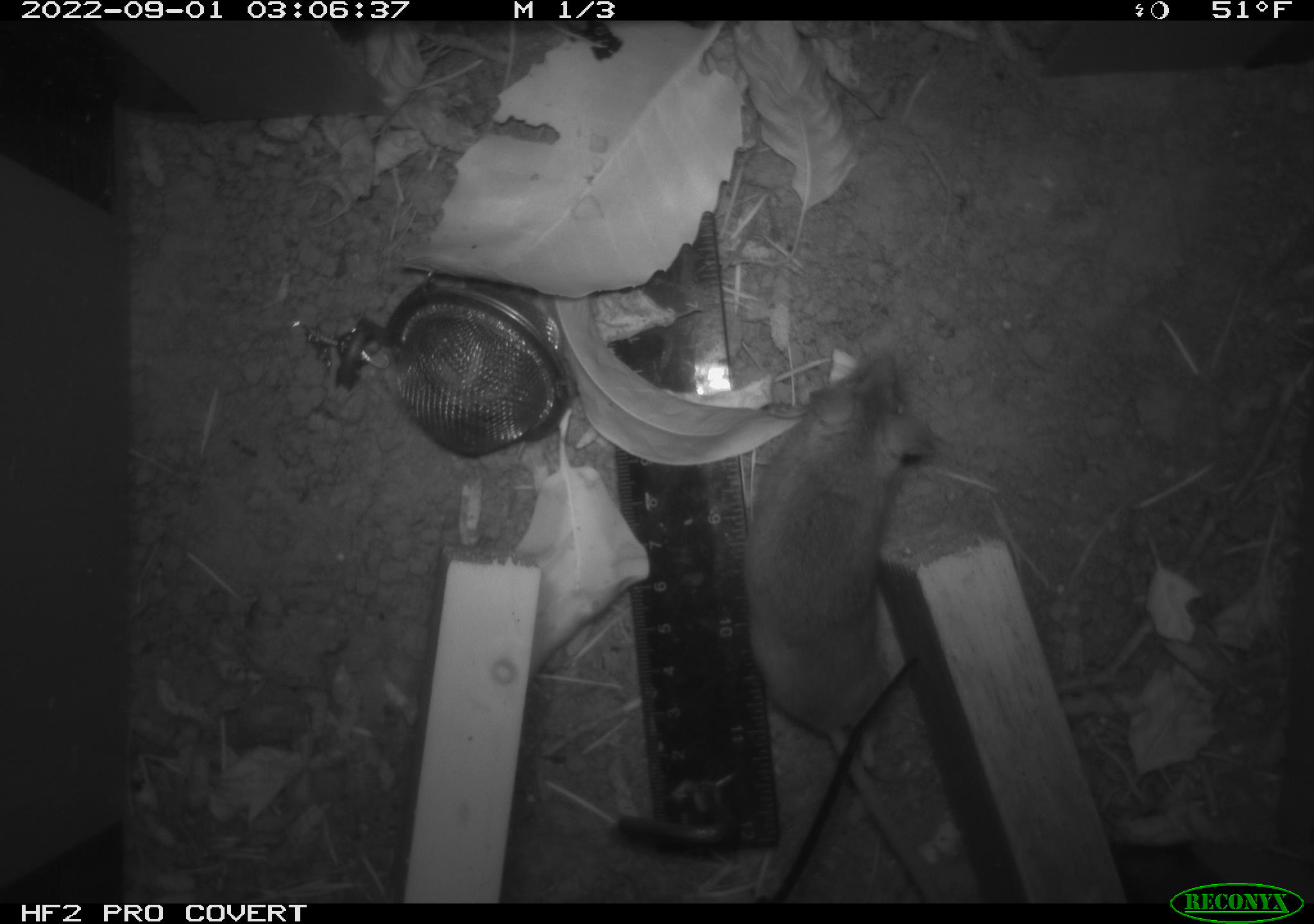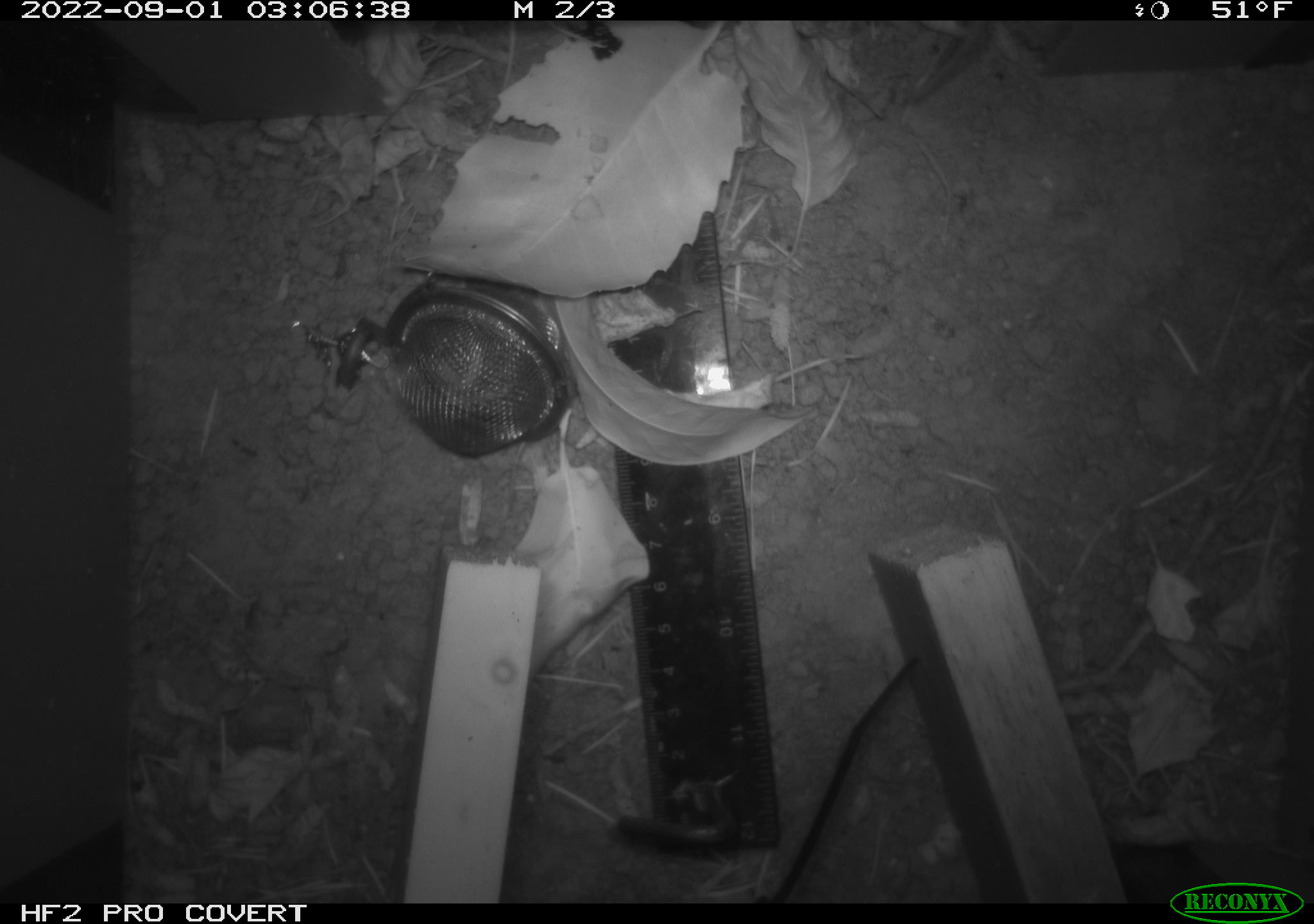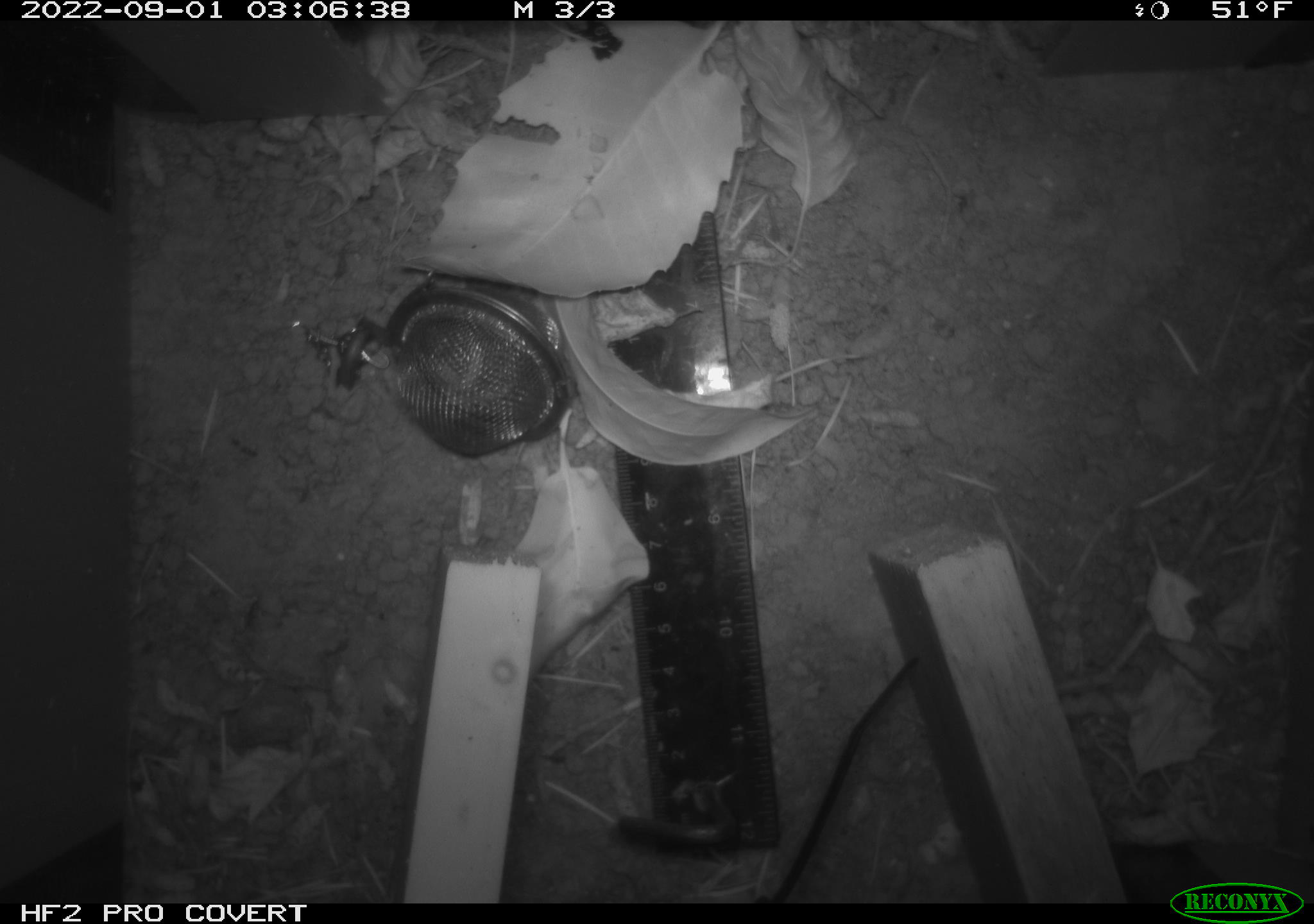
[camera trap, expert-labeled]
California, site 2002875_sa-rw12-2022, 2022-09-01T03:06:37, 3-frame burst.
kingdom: Animalia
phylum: Chordata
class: Mammalia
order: Rodentia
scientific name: Rodentia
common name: rodent